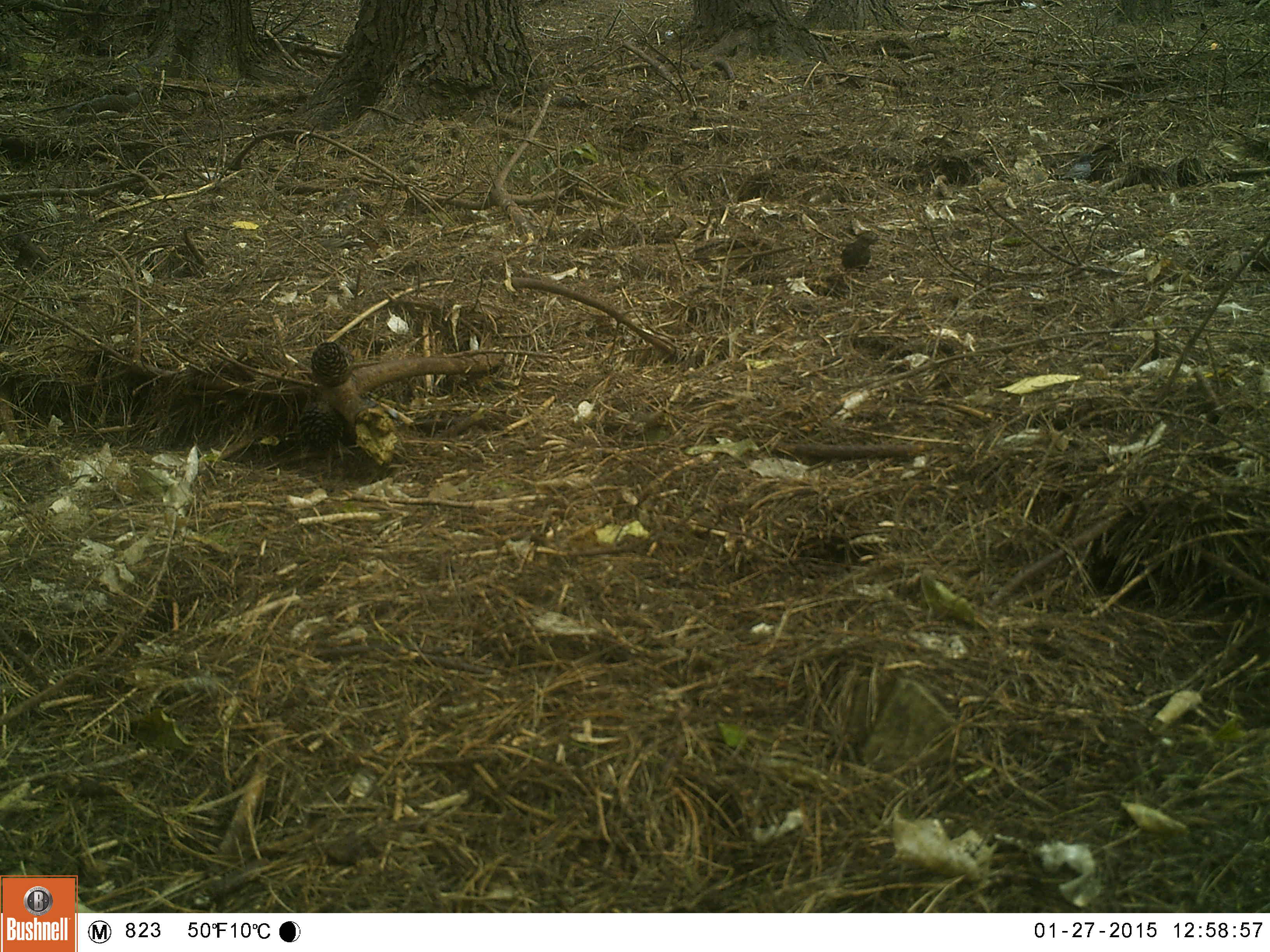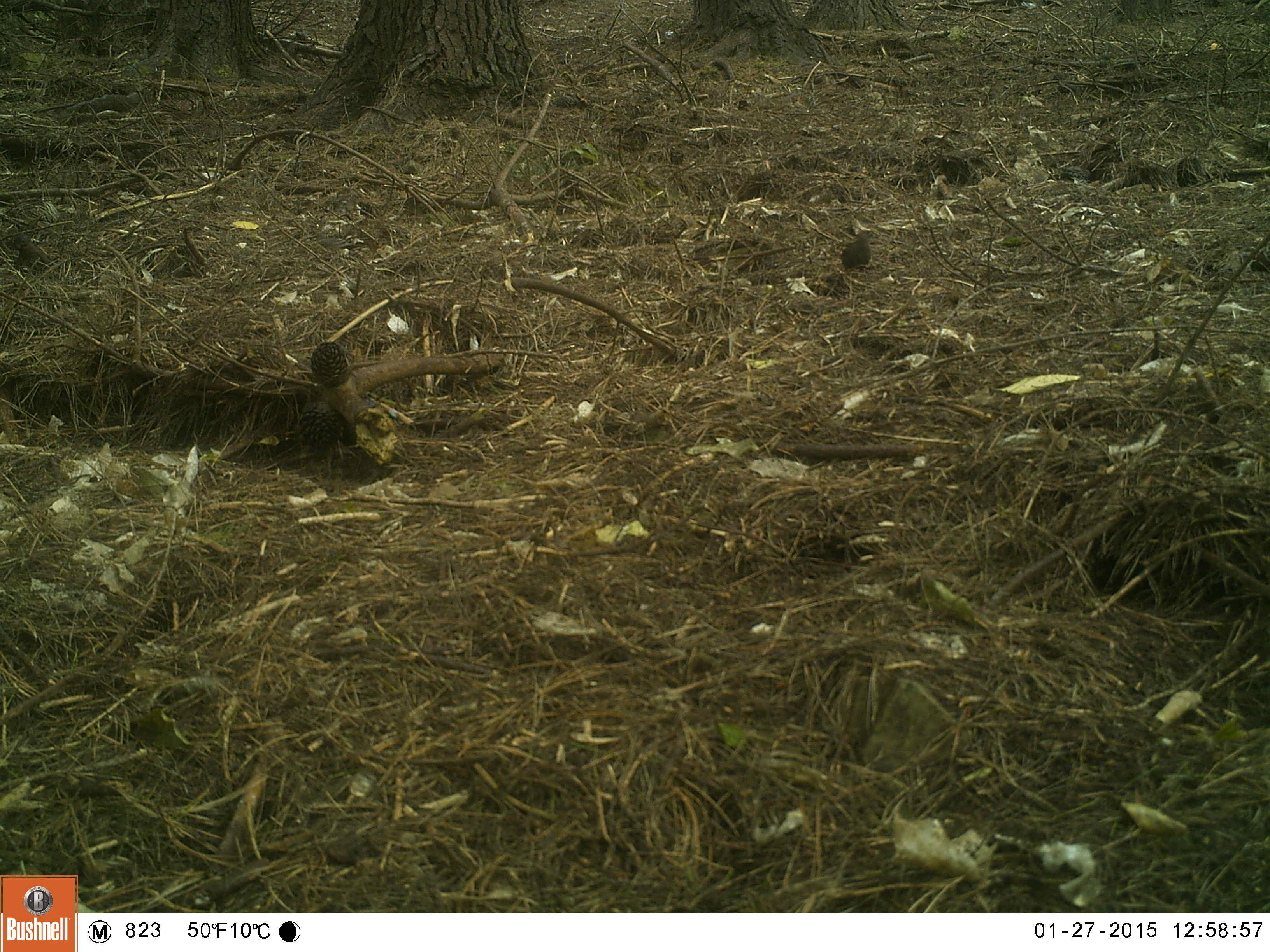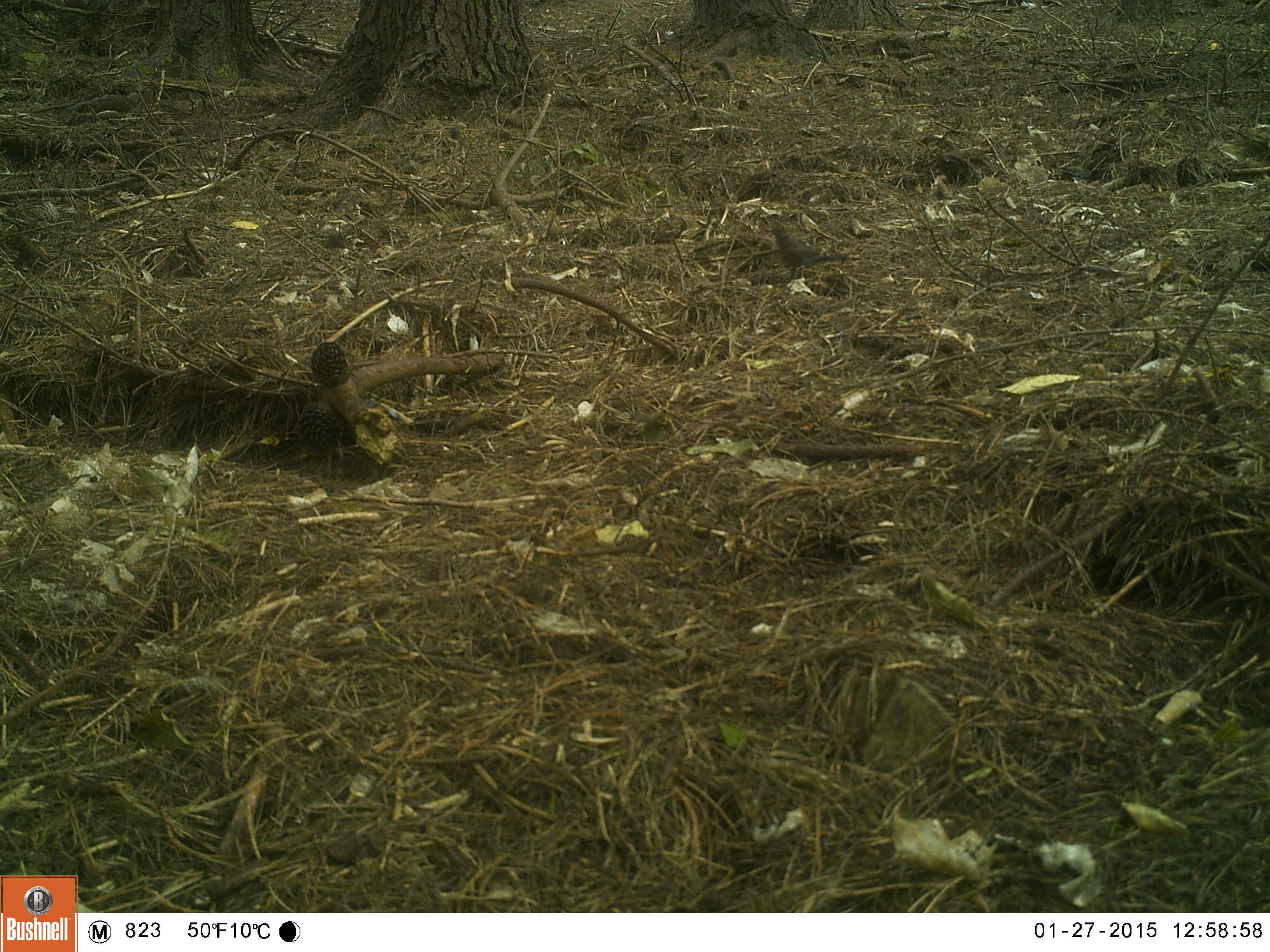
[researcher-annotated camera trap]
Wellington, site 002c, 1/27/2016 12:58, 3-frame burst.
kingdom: Animalia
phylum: Chordata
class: Aves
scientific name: Aves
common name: bird